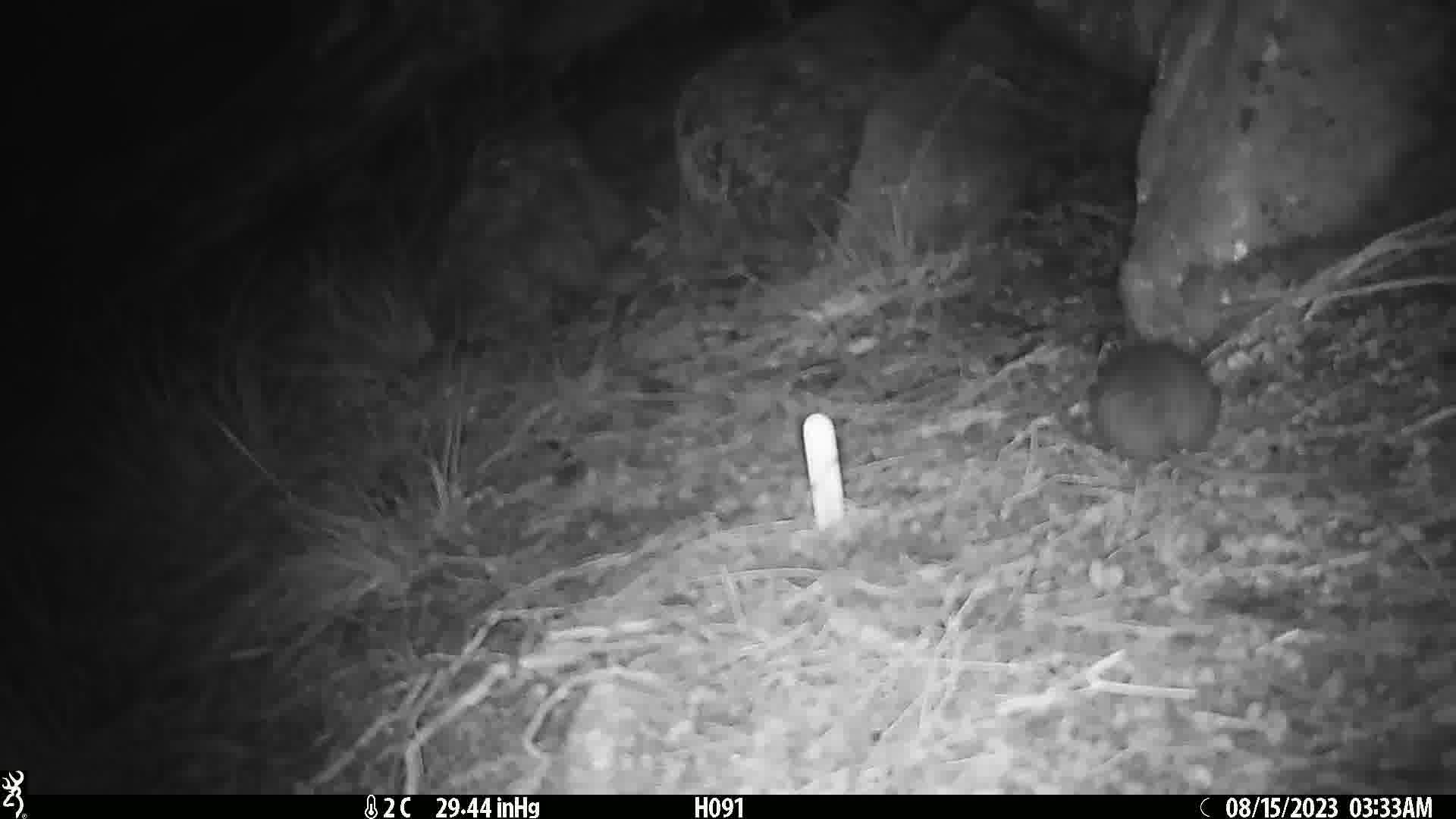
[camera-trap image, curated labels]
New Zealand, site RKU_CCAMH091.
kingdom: Animalia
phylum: Chordata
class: Mammalia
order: Rodentia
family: Muridae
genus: Rattus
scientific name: Rattus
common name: rat